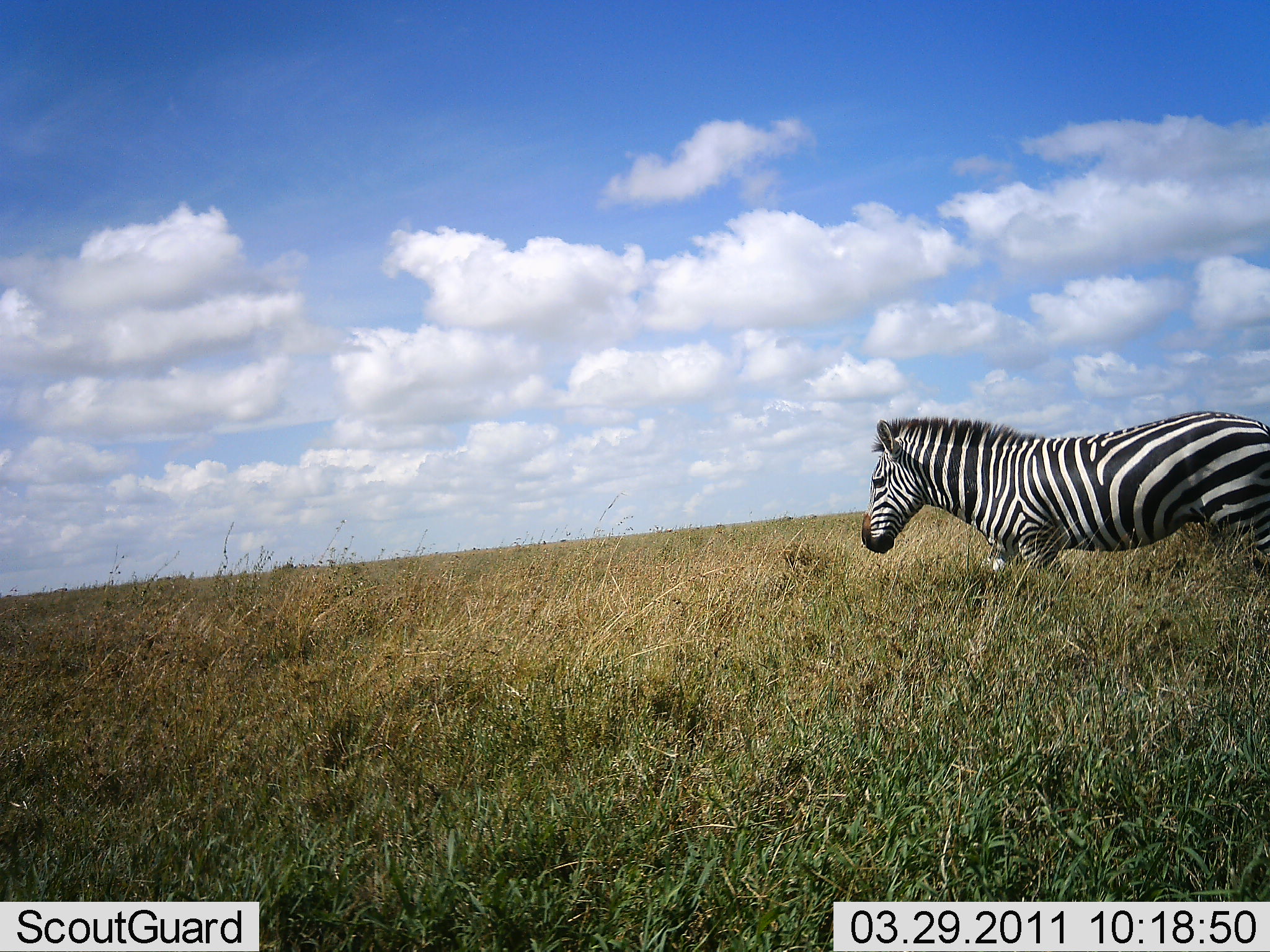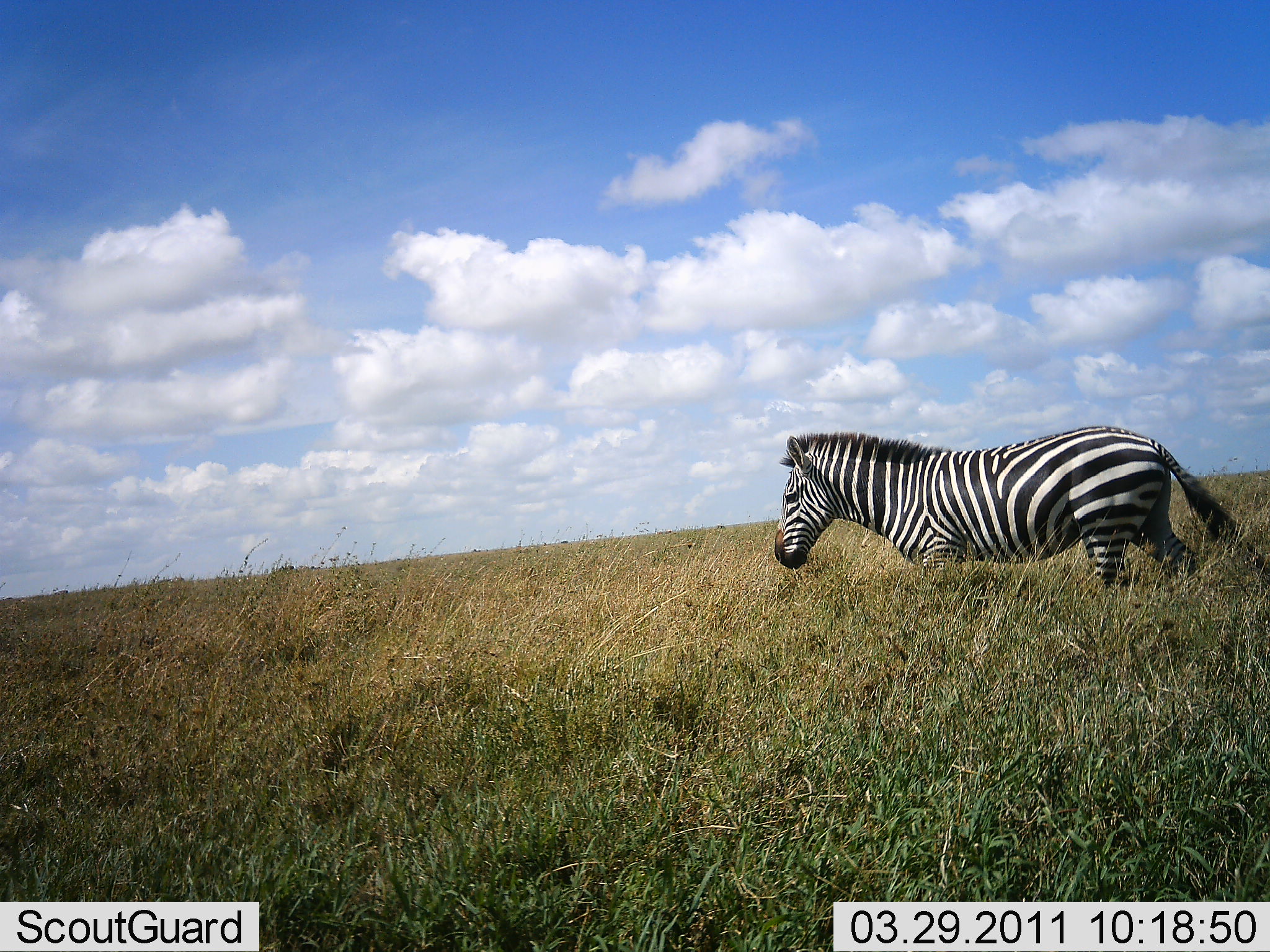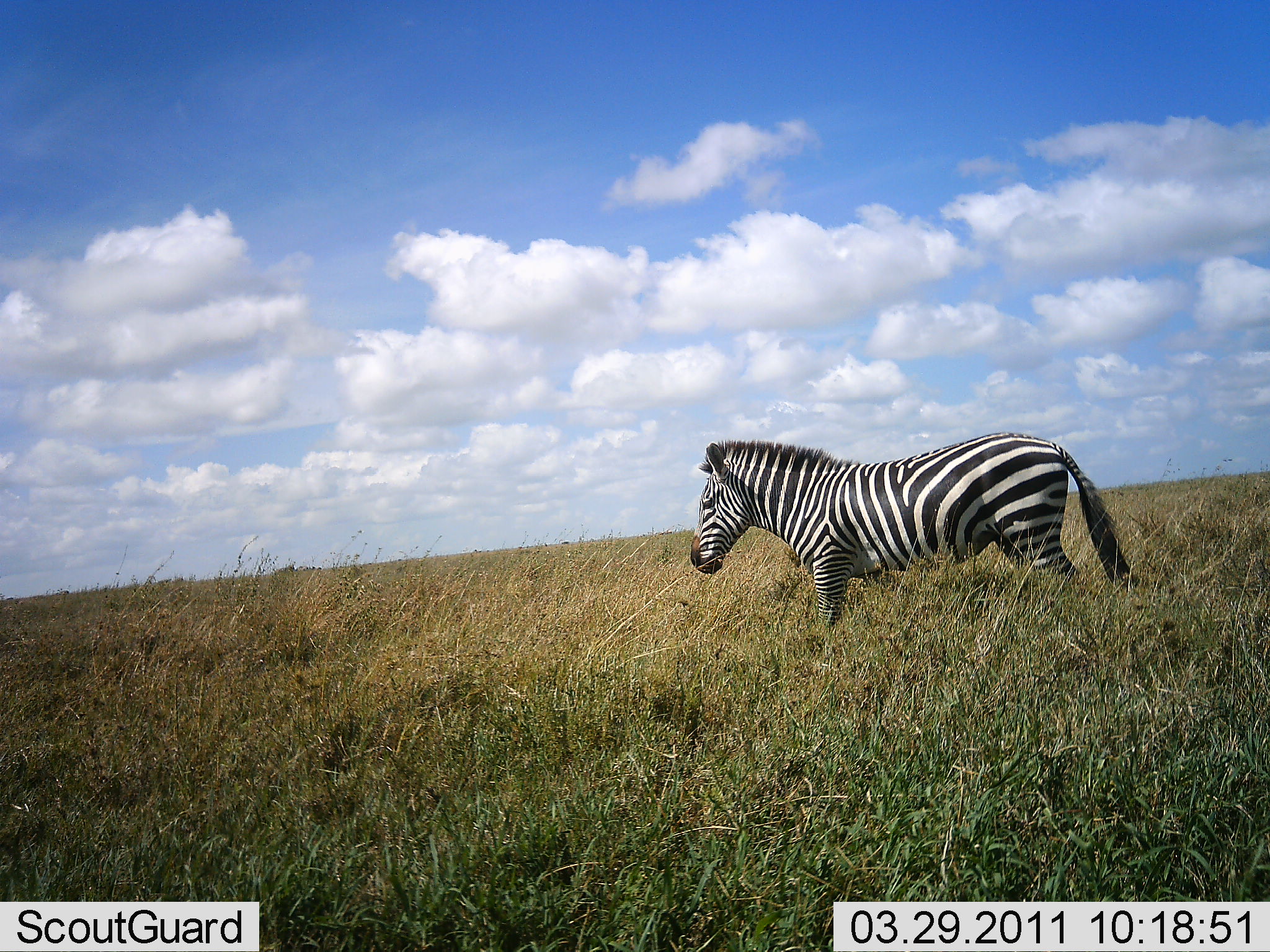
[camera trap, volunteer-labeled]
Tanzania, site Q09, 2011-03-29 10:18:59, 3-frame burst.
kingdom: Animalia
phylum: Chordata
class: Mammalia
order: Perissodactyla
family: Equidae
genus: Equus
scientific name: Equus quagga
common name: plains zebra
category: zebra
Zebra (plains zebra) (Equus quagga), count 1. Behavior (volunteer vote fractions): standing 0%, resting 0%, moving 100%, interacting 0%. Young present (vote fraction): 0%. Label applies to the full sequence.